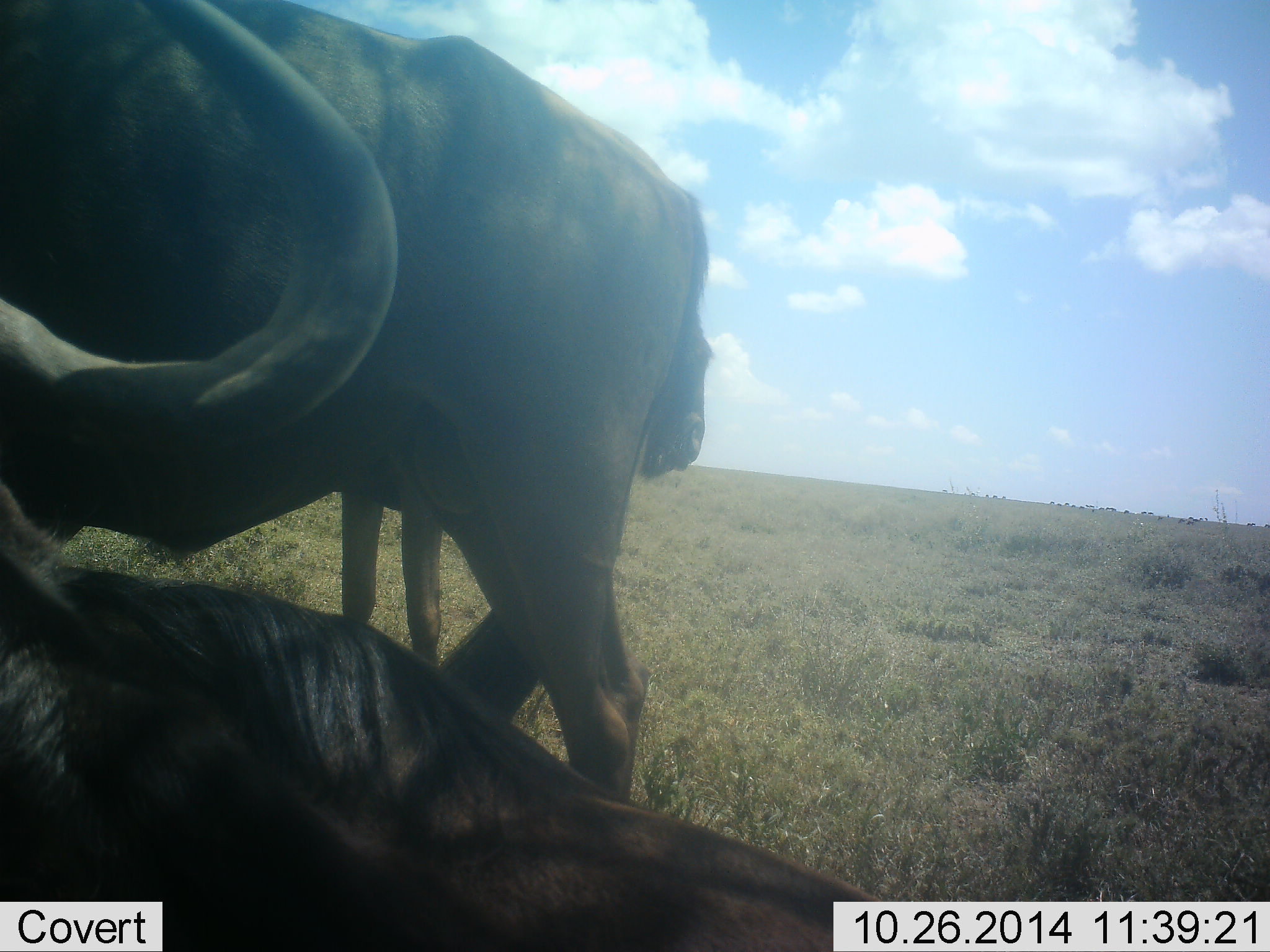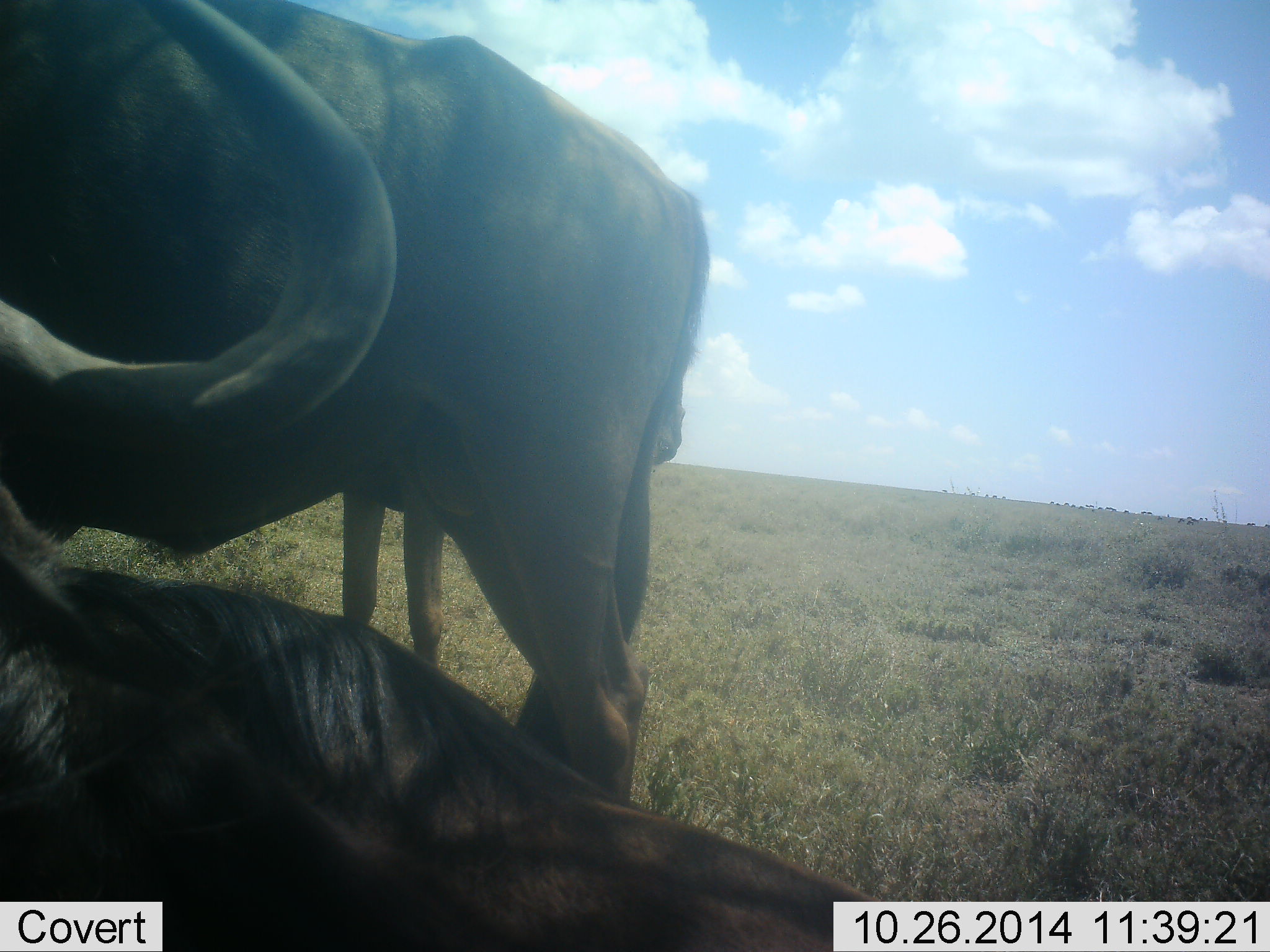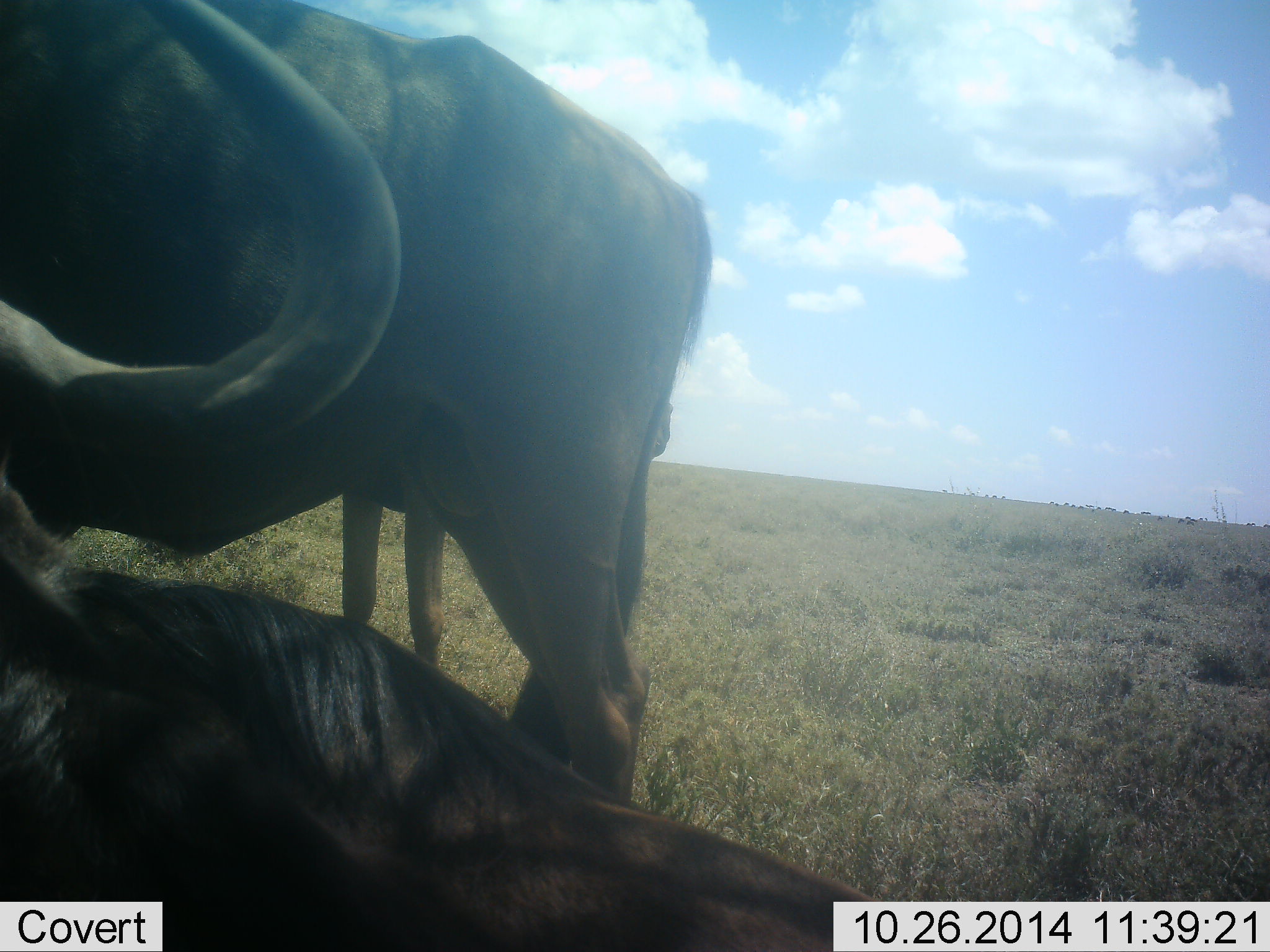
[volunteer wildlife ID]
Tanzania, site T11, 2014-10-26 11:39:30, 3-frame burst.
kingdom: Animalia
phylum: Chordata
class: Mammalia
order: Artiodactyla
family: Bovidae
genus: Connochaetes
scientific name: Connochaetes taurinus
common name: blue wildebeest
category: wildebeest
Wildebeest (blue wildebeest) (Connochaetes taurinus), count 3. Behavior (volunteer vote fractions): standing 90%, resting 80%, moving 0%, interacting 10%. Young present (vote fraction): 0%. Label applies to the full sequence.